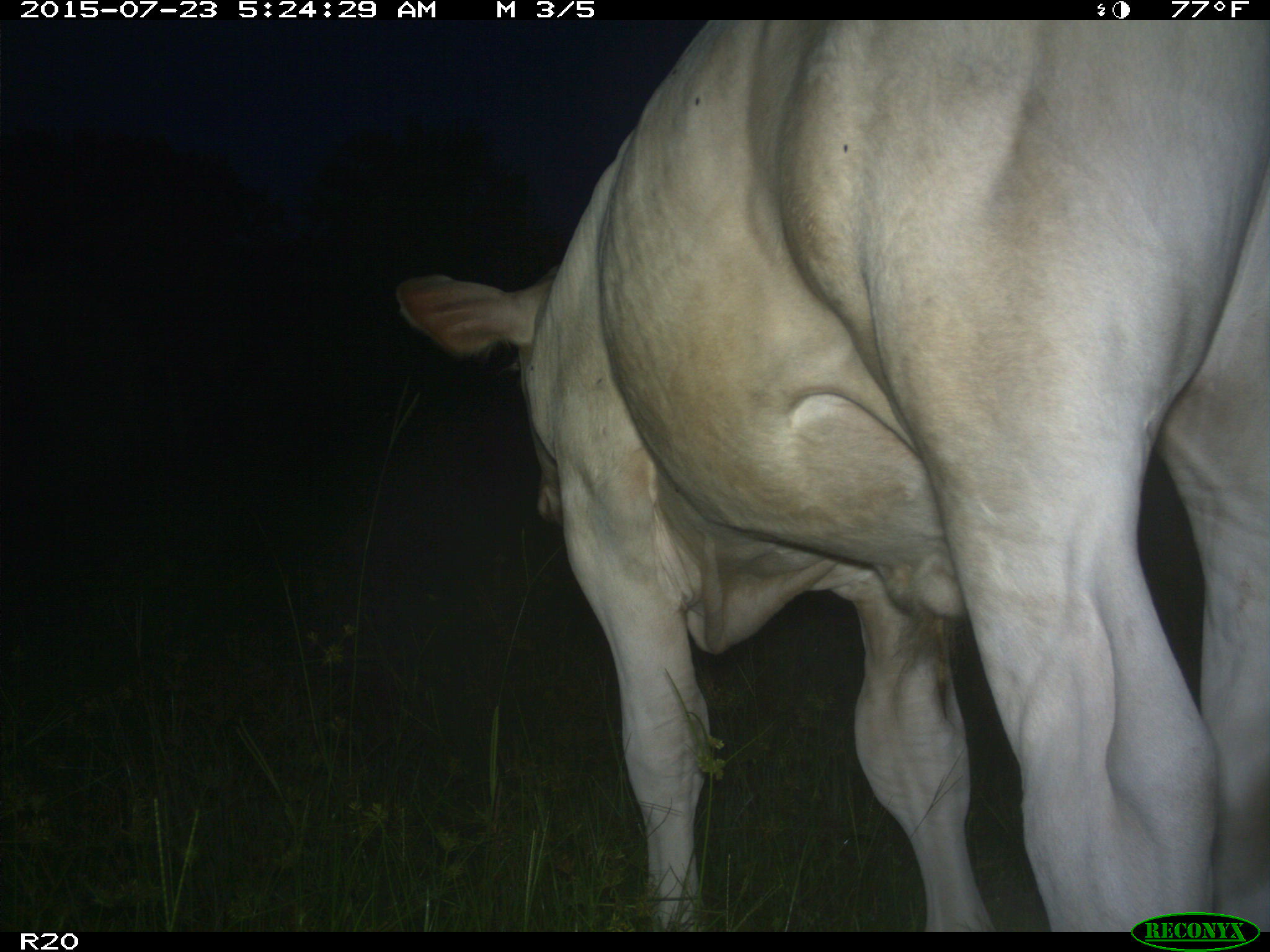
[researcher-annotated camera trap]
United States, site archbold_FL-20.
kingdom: Animalia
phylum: Chordata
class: Mammalia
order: Artiodactyla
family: Bovidae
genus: Bos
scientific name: Bos taurus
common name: domestic cow